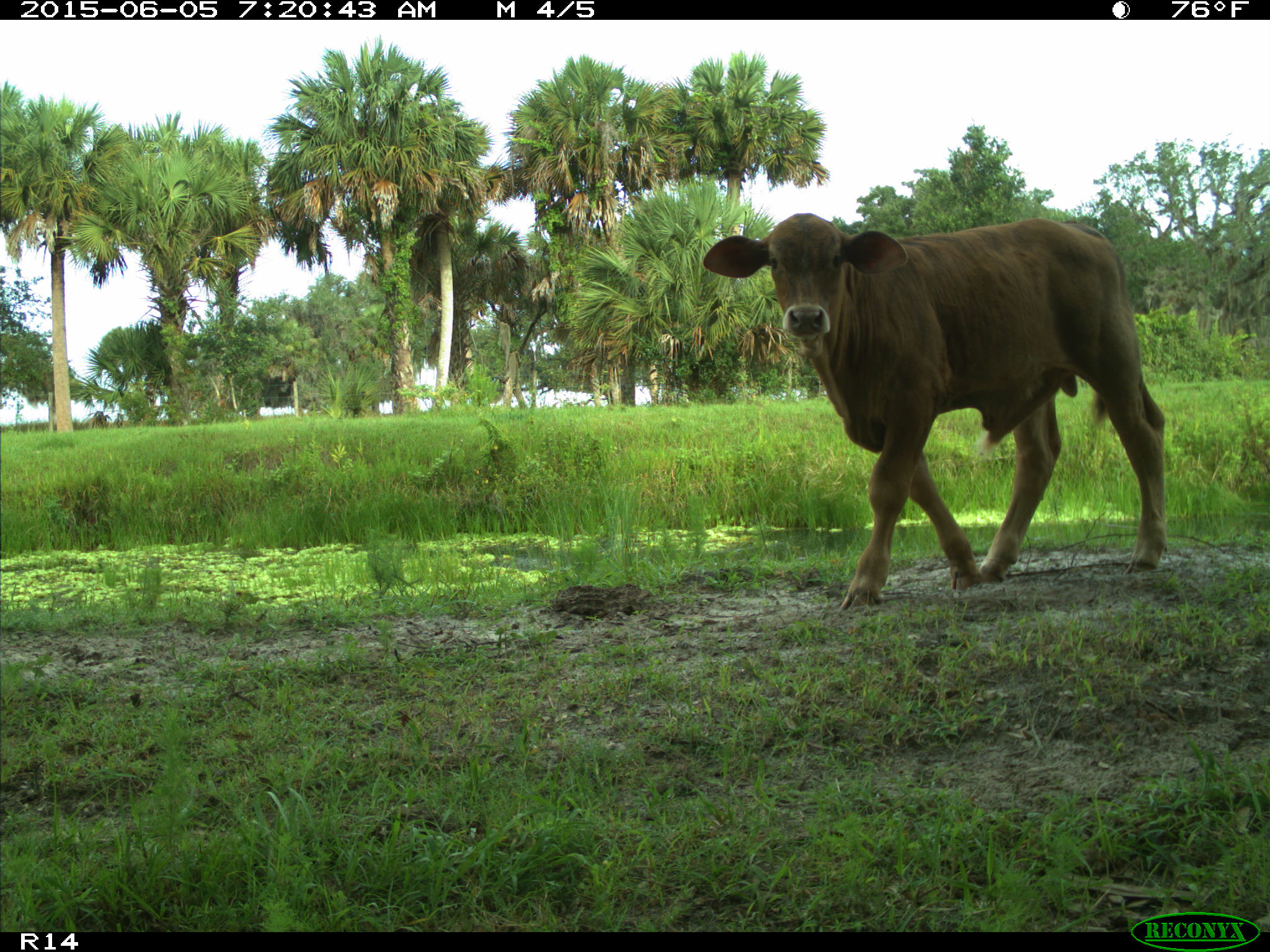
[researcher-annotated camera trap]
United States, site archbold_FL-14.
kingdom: Animalia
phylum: Chordata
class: Mammalia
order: Artiodactyla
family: Bovidae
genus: Bos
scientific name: Bos taurus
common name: domestic cow